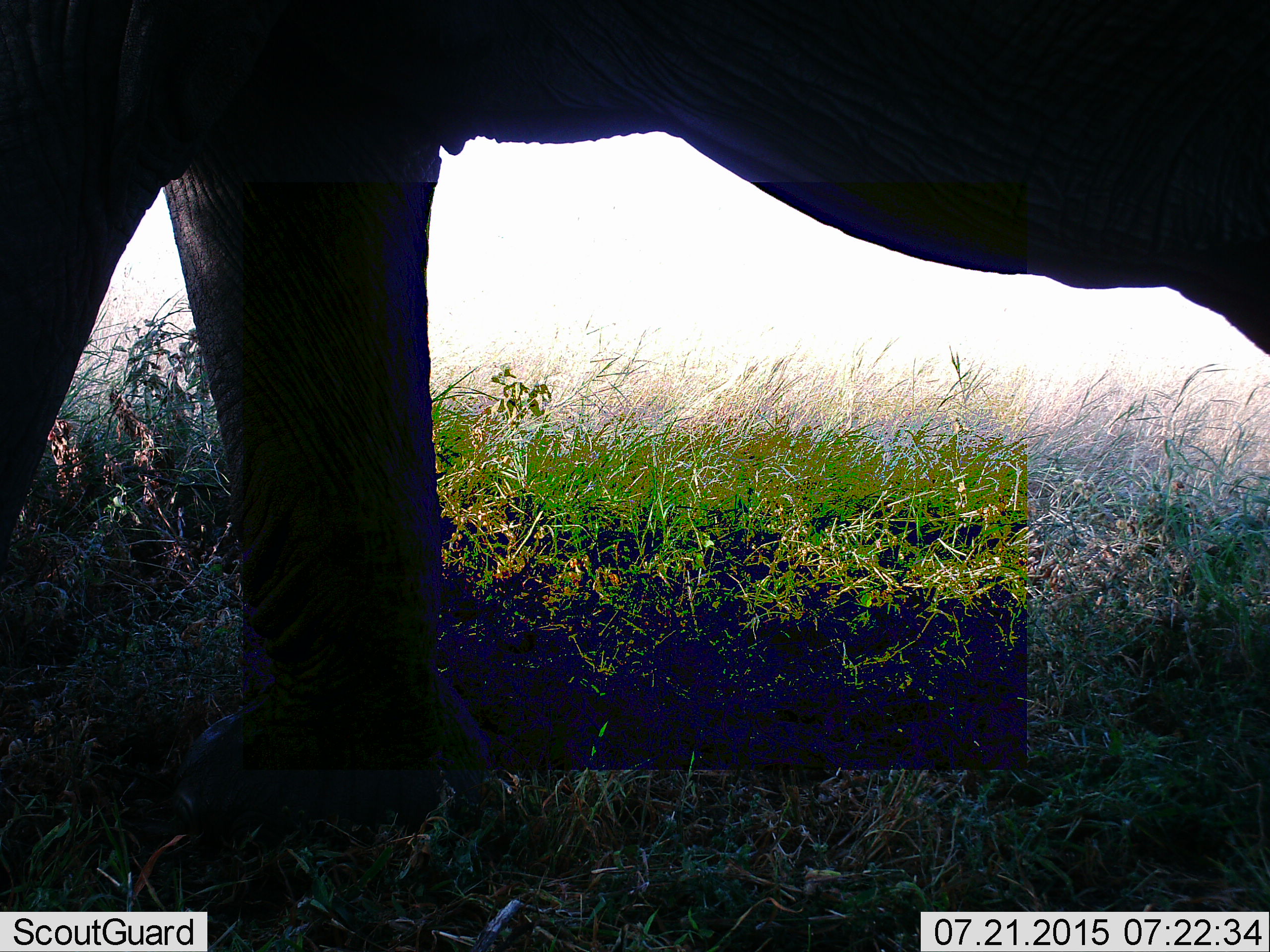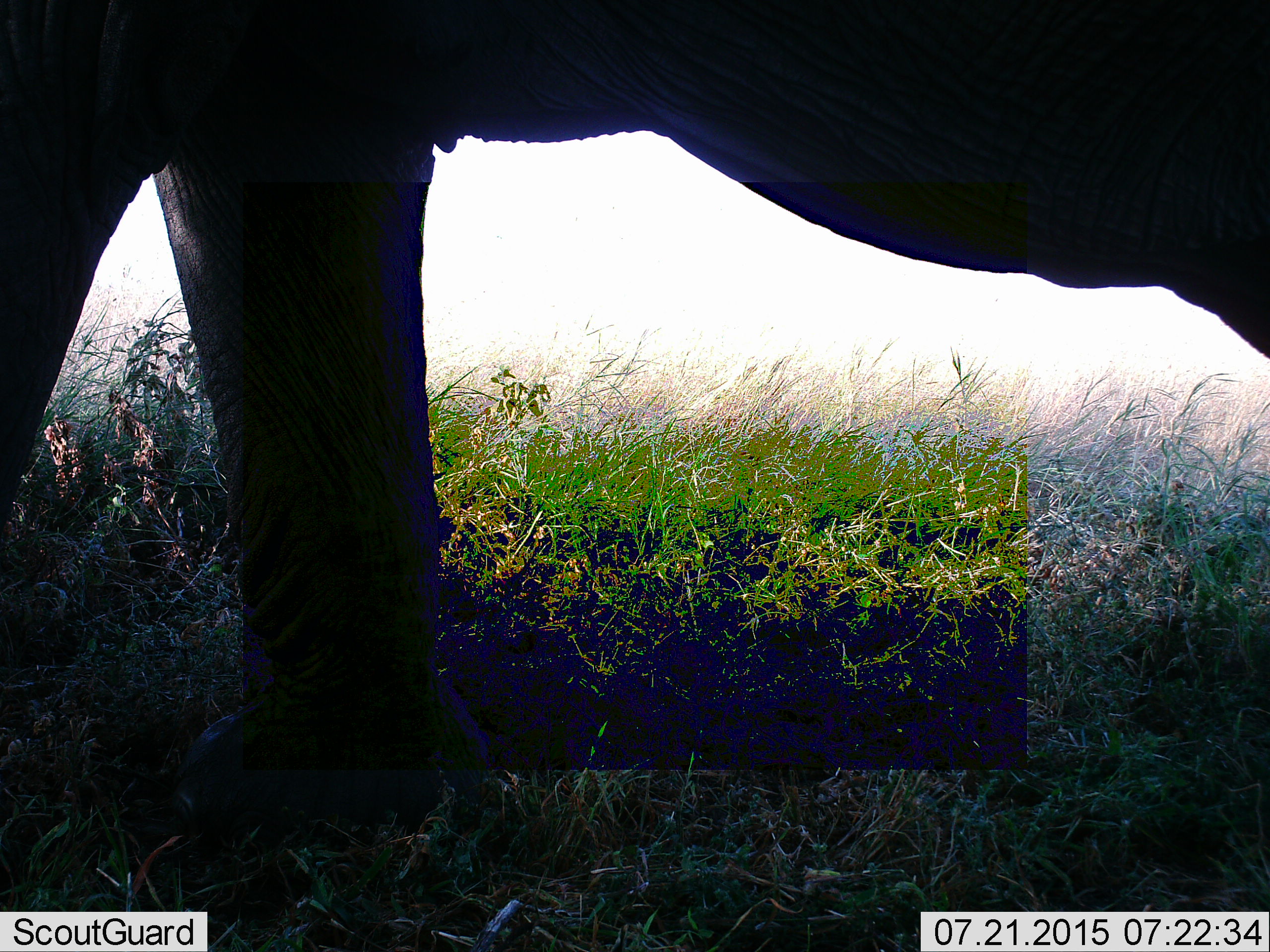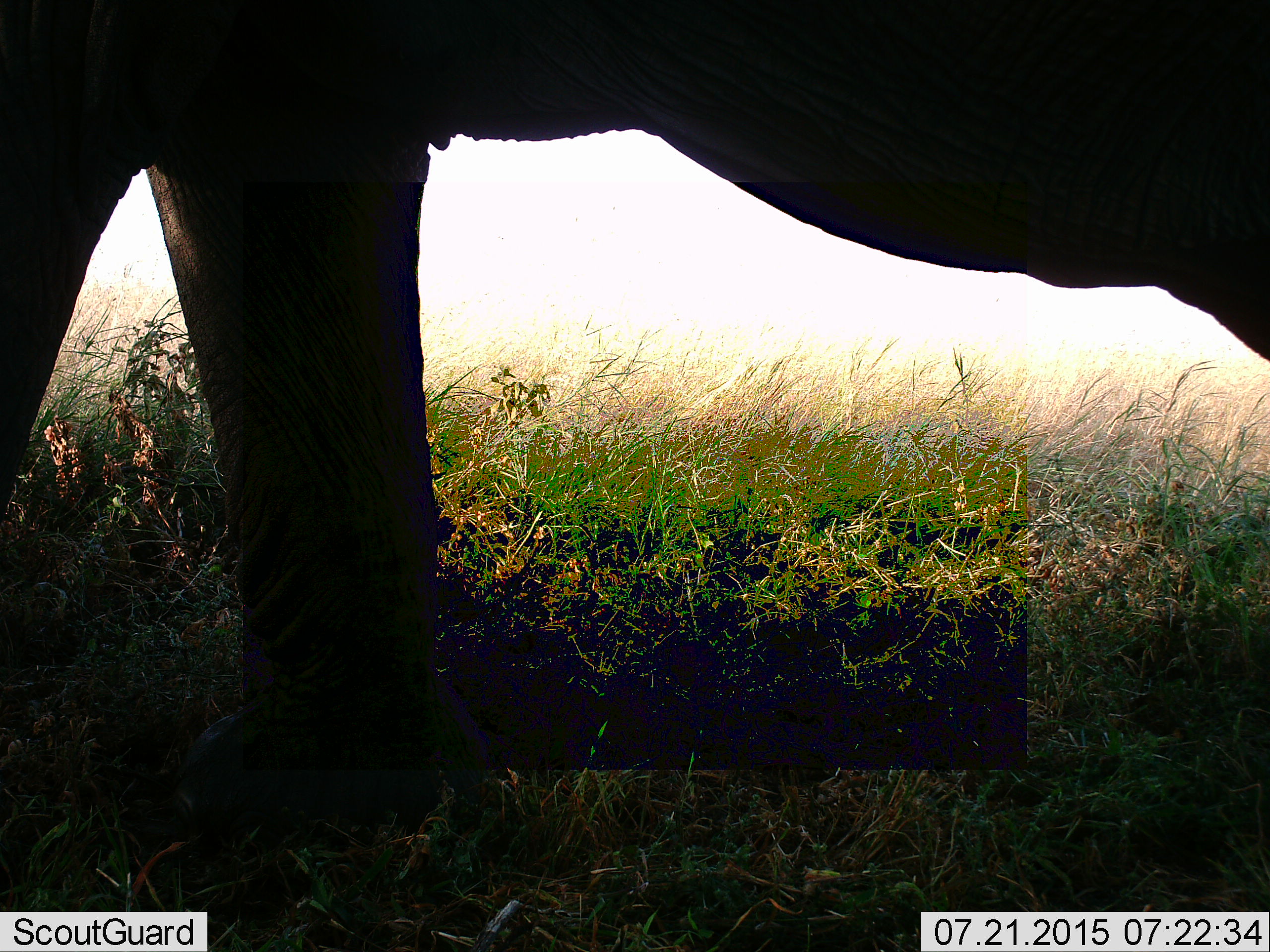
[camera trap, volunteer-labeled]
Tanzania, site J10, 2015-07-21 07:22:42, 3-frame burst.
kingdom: Animalia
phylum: Chordata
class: Mammalia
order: Proboscidea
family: Elephantidae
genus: Loxodonta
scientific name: Loxodonta africana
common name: african bush elephant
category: elephant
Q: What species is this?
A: Elephant (african bush elephant) (Loxodonta africana).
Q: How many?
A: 1.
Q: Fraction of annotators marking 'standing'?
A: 50%.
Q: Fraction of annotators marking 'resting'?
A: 0%.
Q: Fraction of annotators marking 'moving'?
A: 50%.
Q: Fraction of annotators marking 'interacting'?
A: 0%.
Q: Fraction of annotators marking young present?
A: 0%.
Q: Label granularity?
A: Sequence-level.